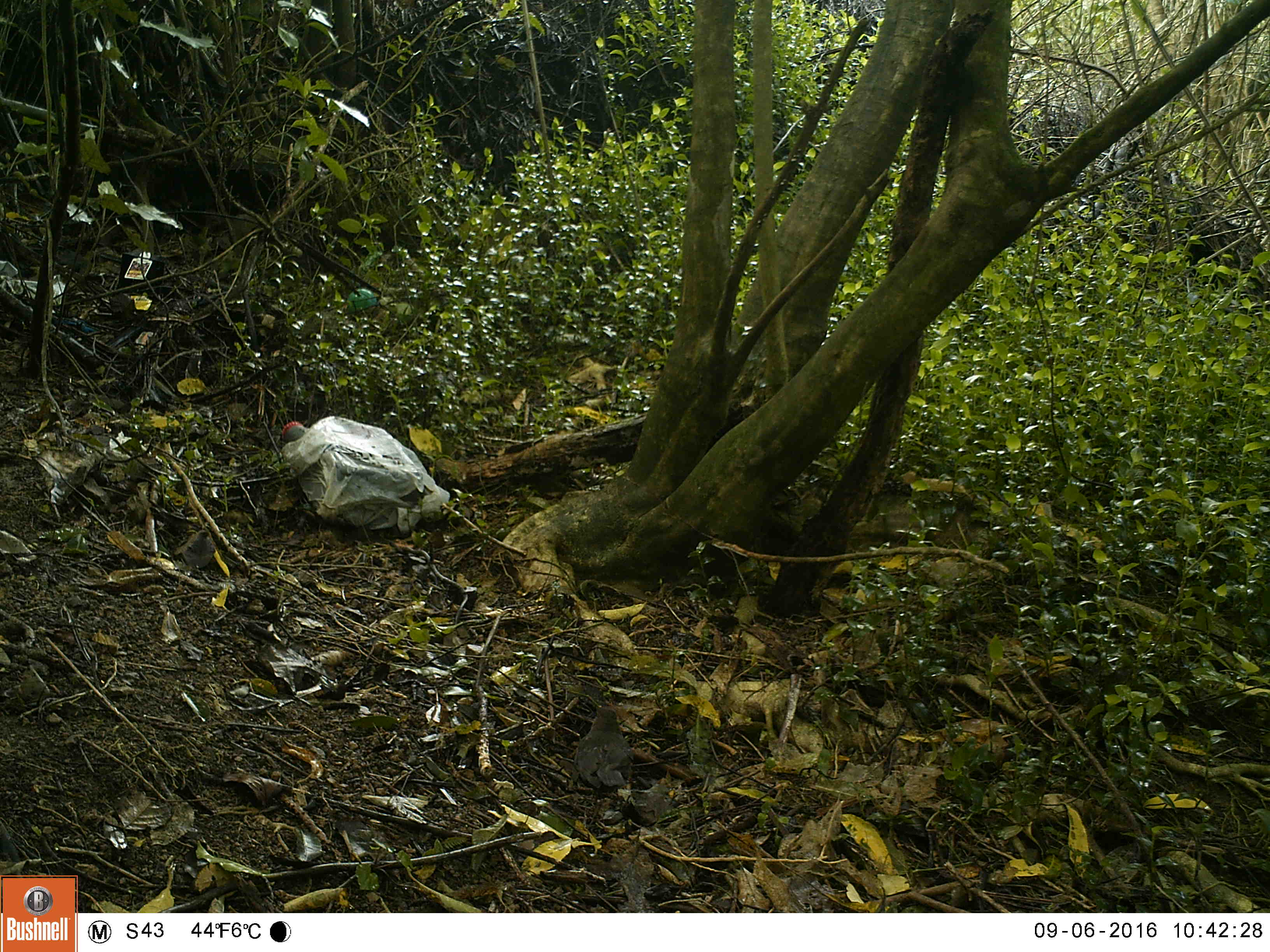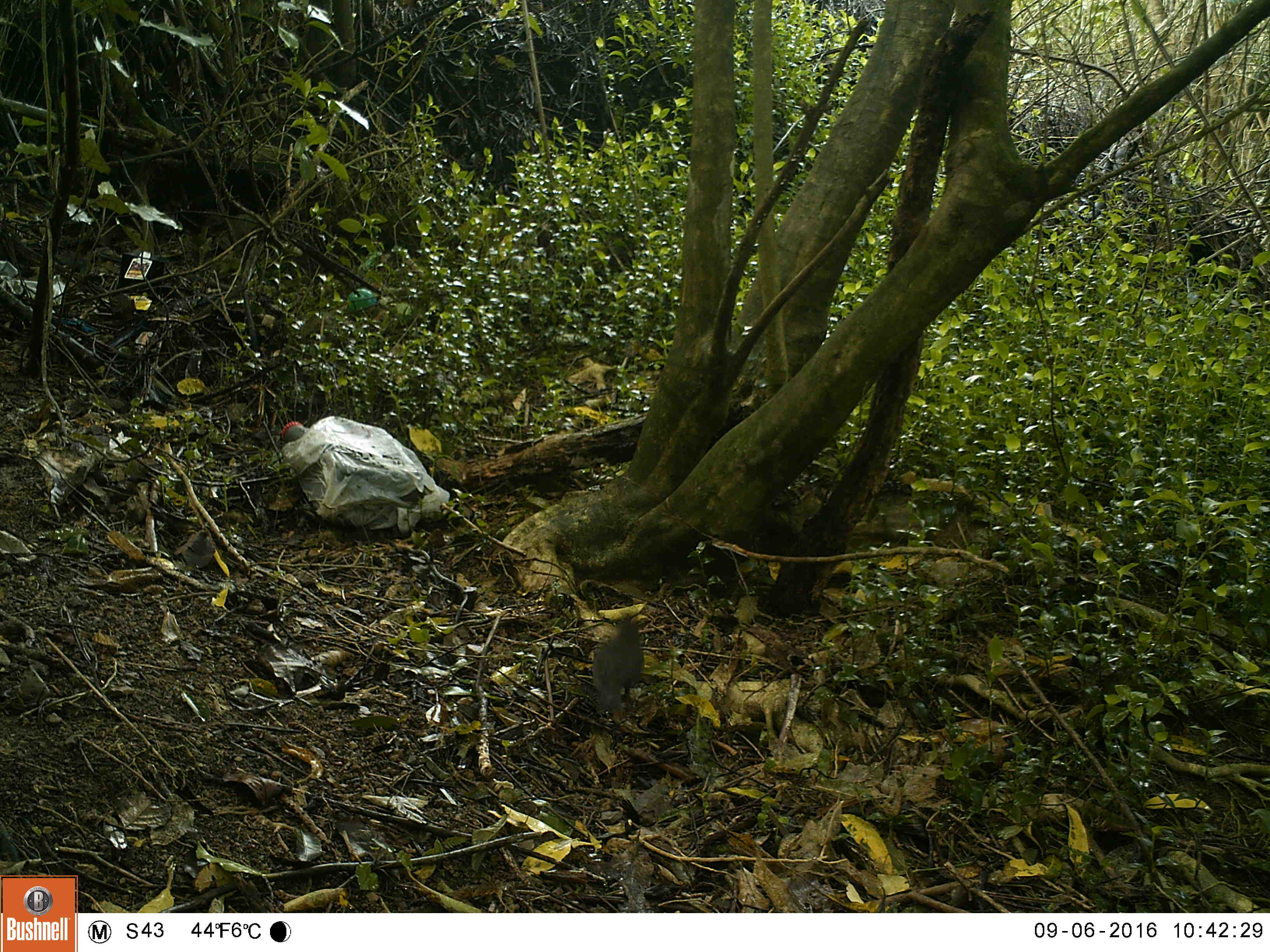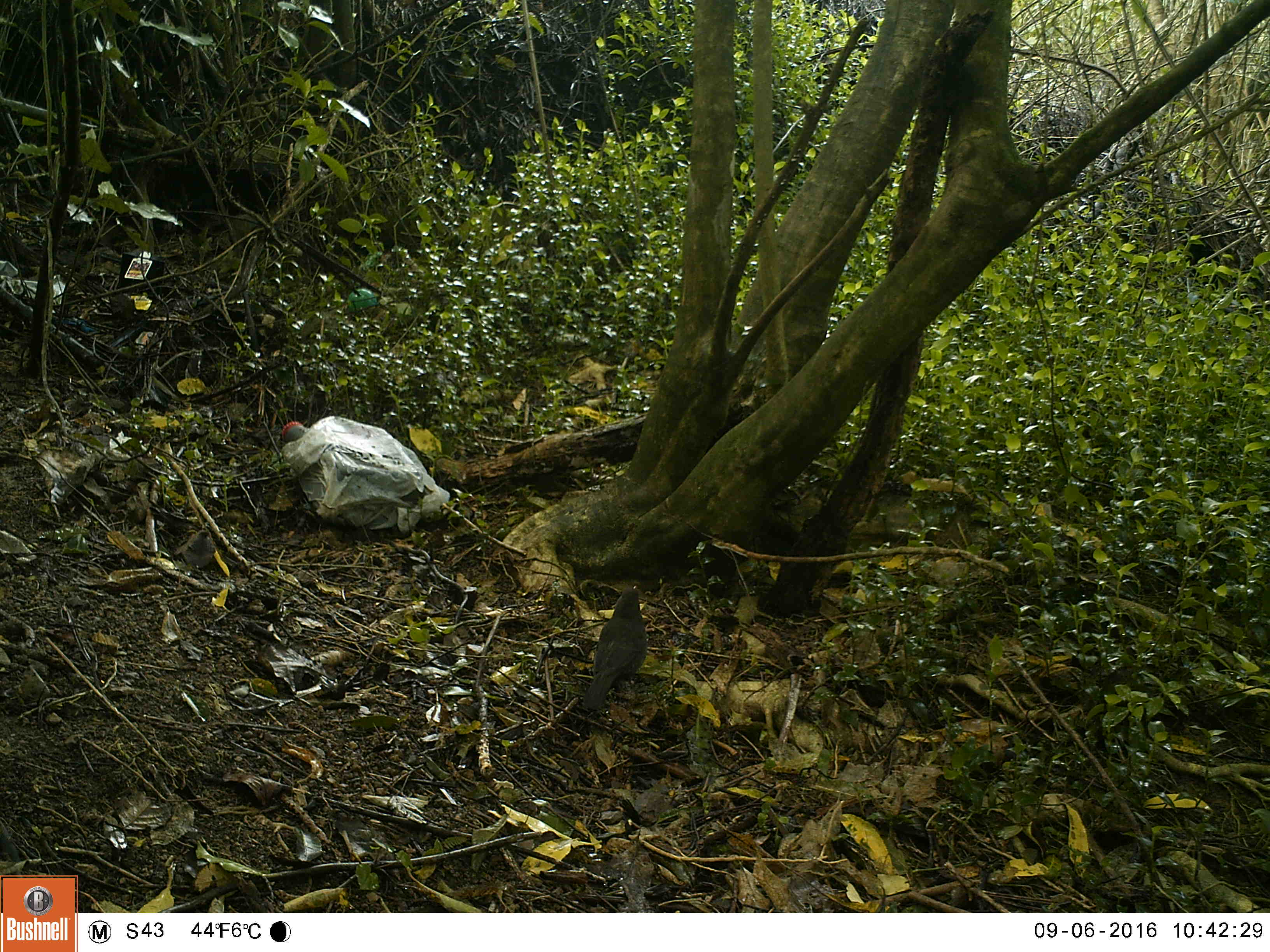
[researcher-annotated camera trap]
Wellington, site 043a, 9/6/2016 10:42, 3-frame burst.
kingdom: Animalia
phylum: Chordata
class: Aves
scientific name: Aves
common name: bird